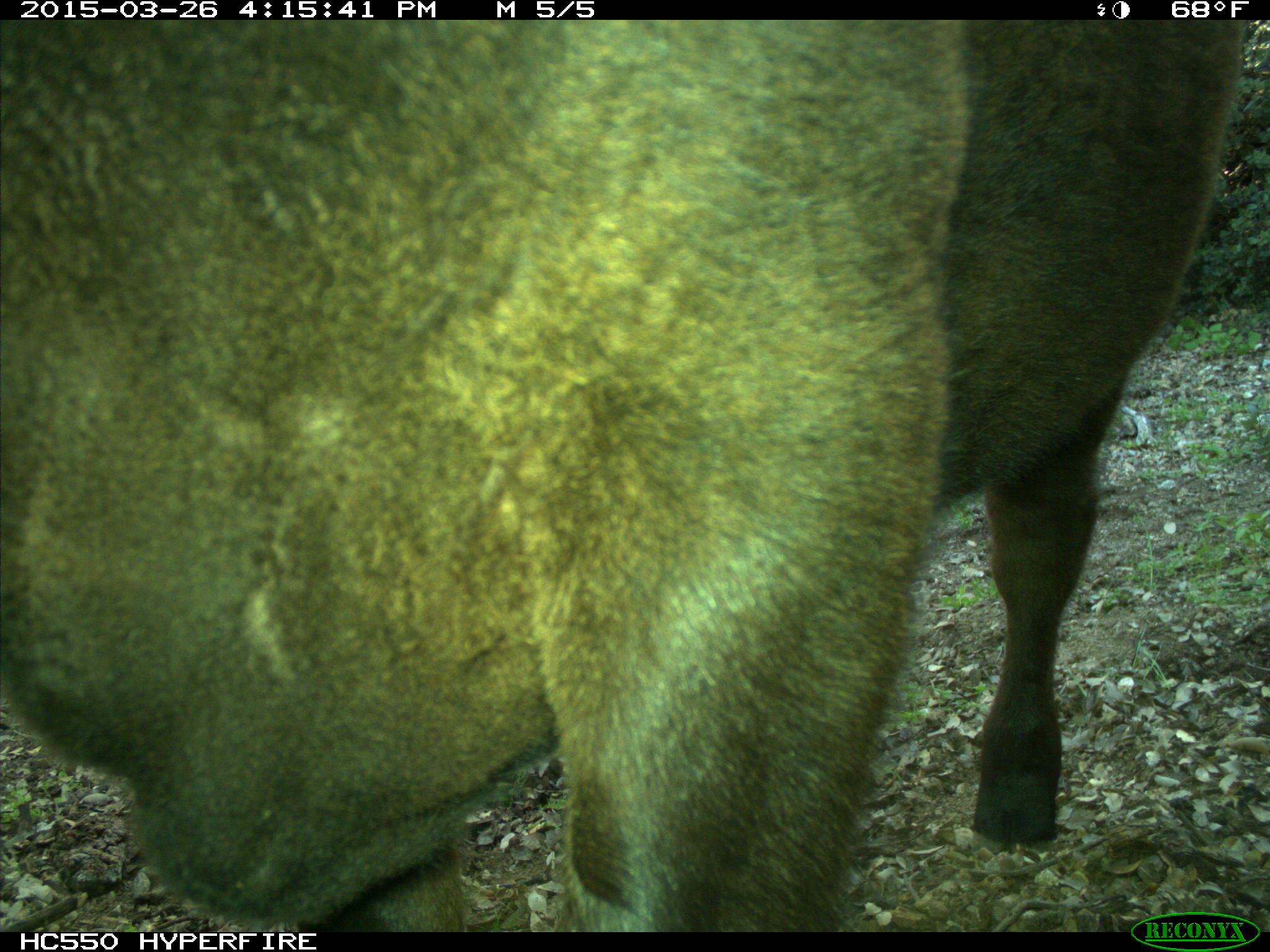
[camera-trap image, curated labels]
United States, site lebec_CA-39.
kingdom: Animalia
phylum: Chordata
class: Mammalia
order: Artiodactyla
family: Bovidae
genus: Bos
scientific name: Bos taurus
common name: domestic cow